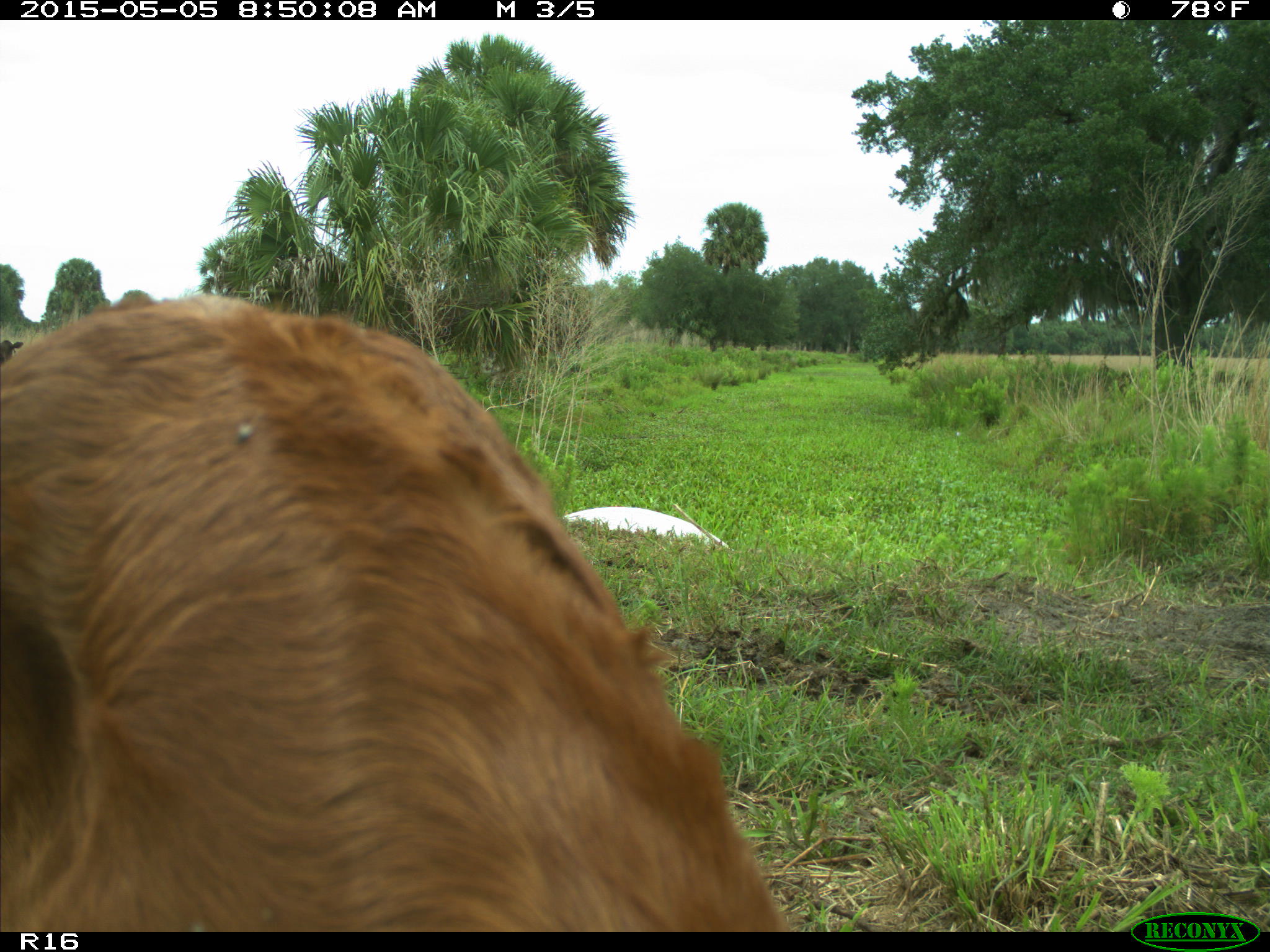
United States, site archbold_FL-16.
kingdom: Animalia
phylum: Chordata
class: Mammalia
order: Artiodactyla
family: Bovidae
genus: Bos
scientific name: Bos taurus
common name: domestic cow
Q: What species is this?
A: Bos taurus (domestic cow).